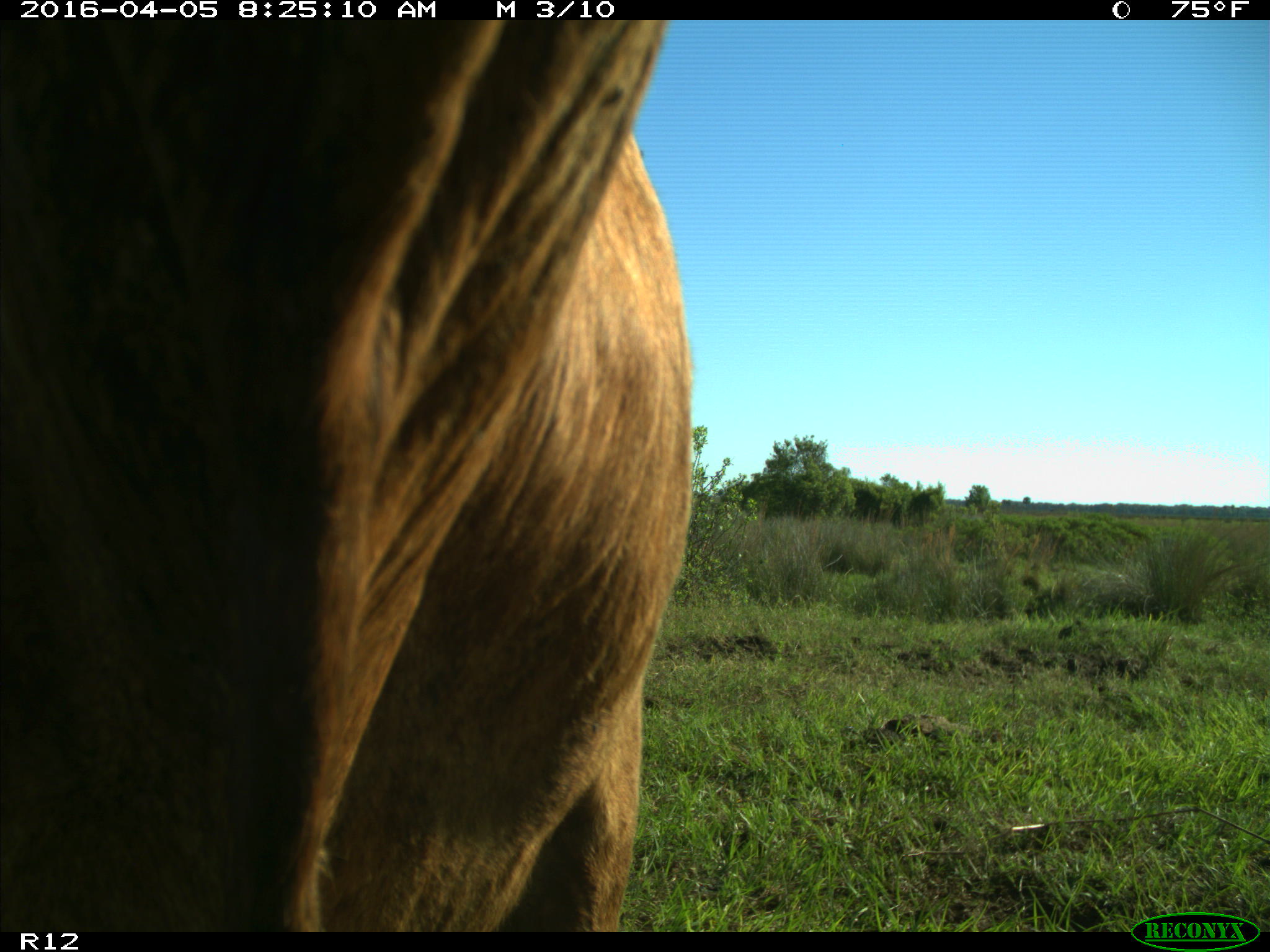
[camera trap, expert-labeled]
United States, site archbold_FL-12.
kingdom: Animalia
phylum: Chordata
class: Mammalia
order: Artiodactyla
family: Bovidae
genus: Bos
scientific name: Bos taurus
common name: domestic cow